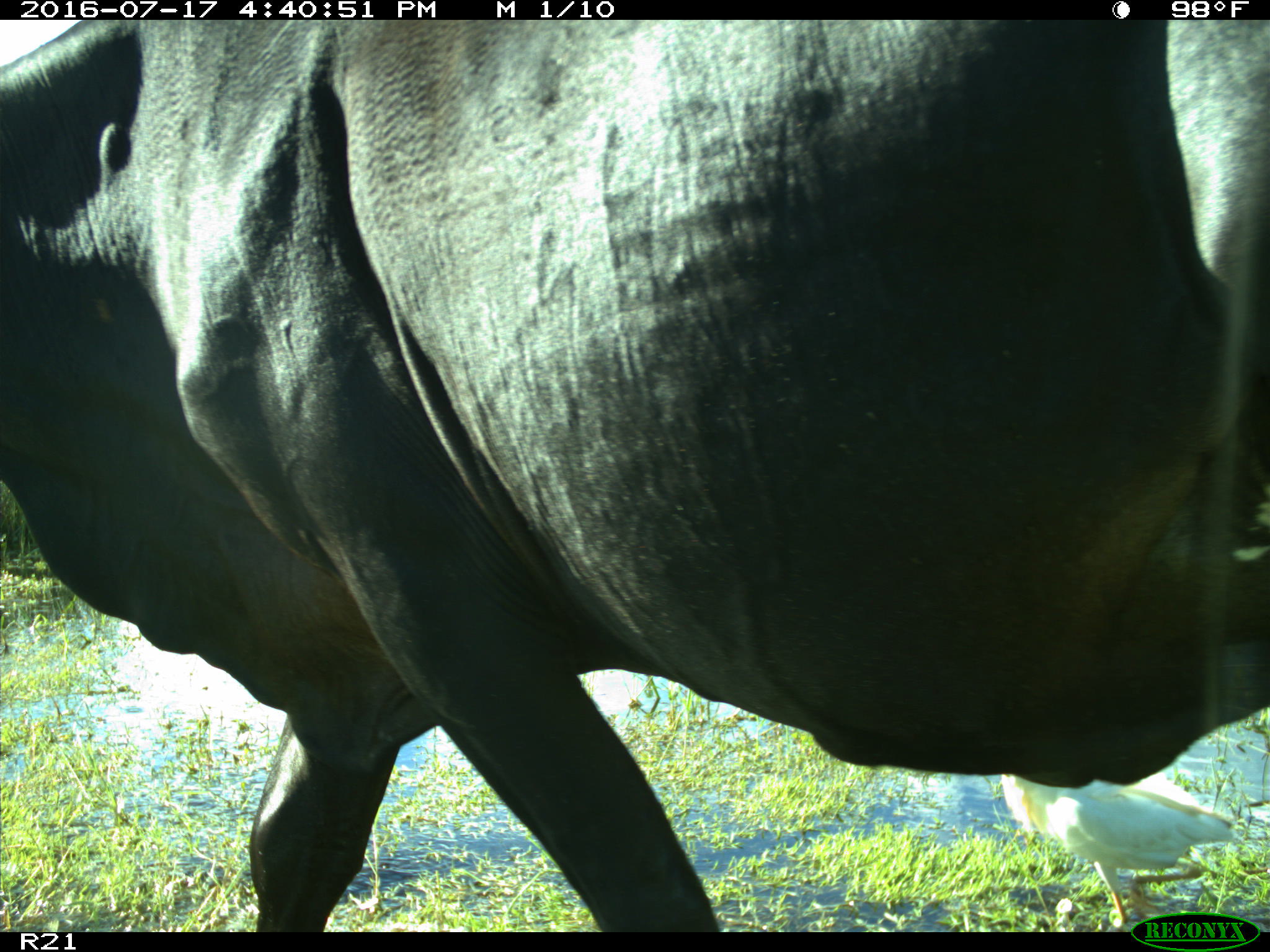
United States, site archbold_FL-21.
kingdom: Animalia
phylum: Chordata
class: Mammalia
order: Artiodactyla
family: Bovidae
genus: Bos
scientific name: Bos taurus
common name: domestic cow